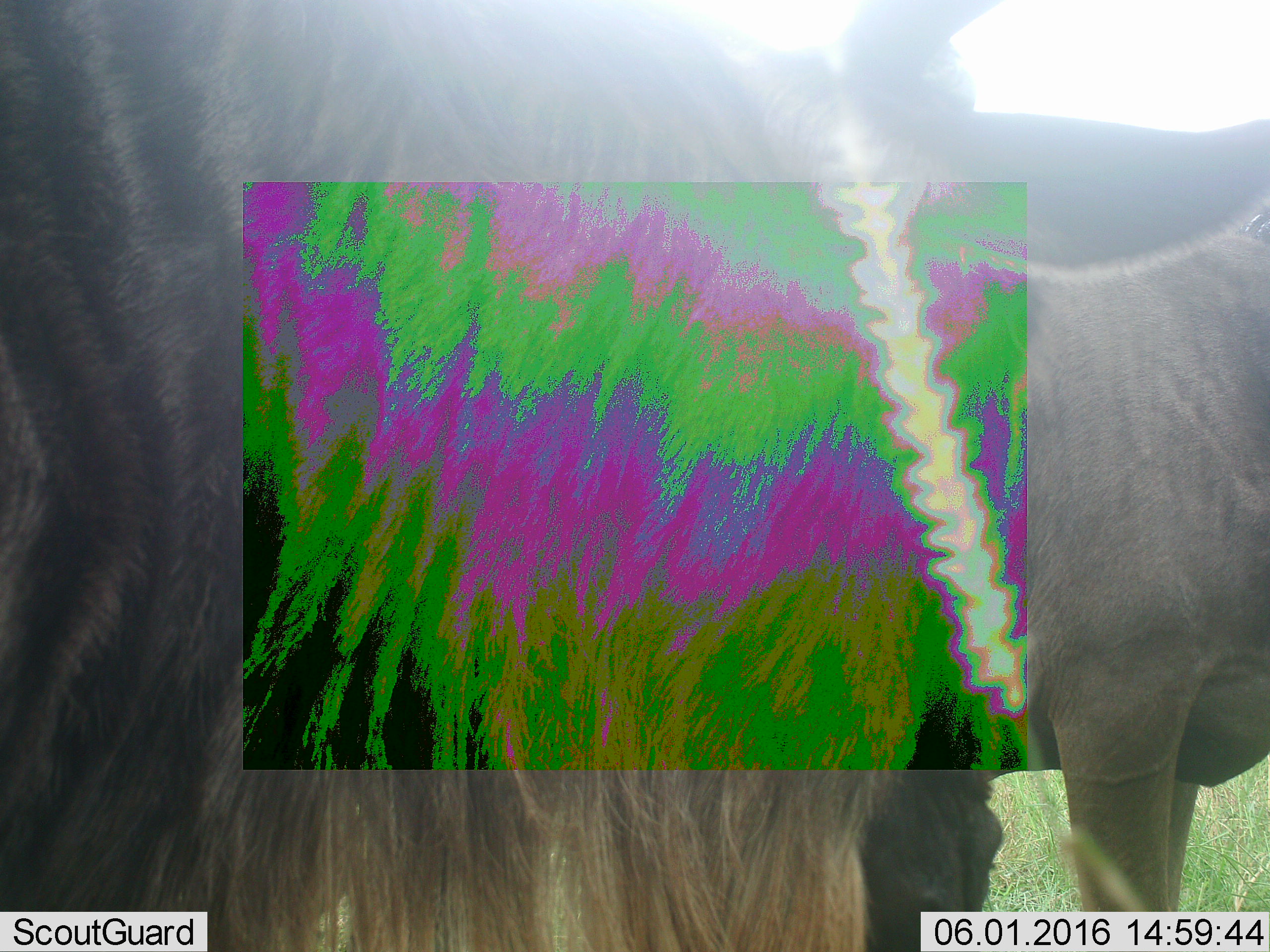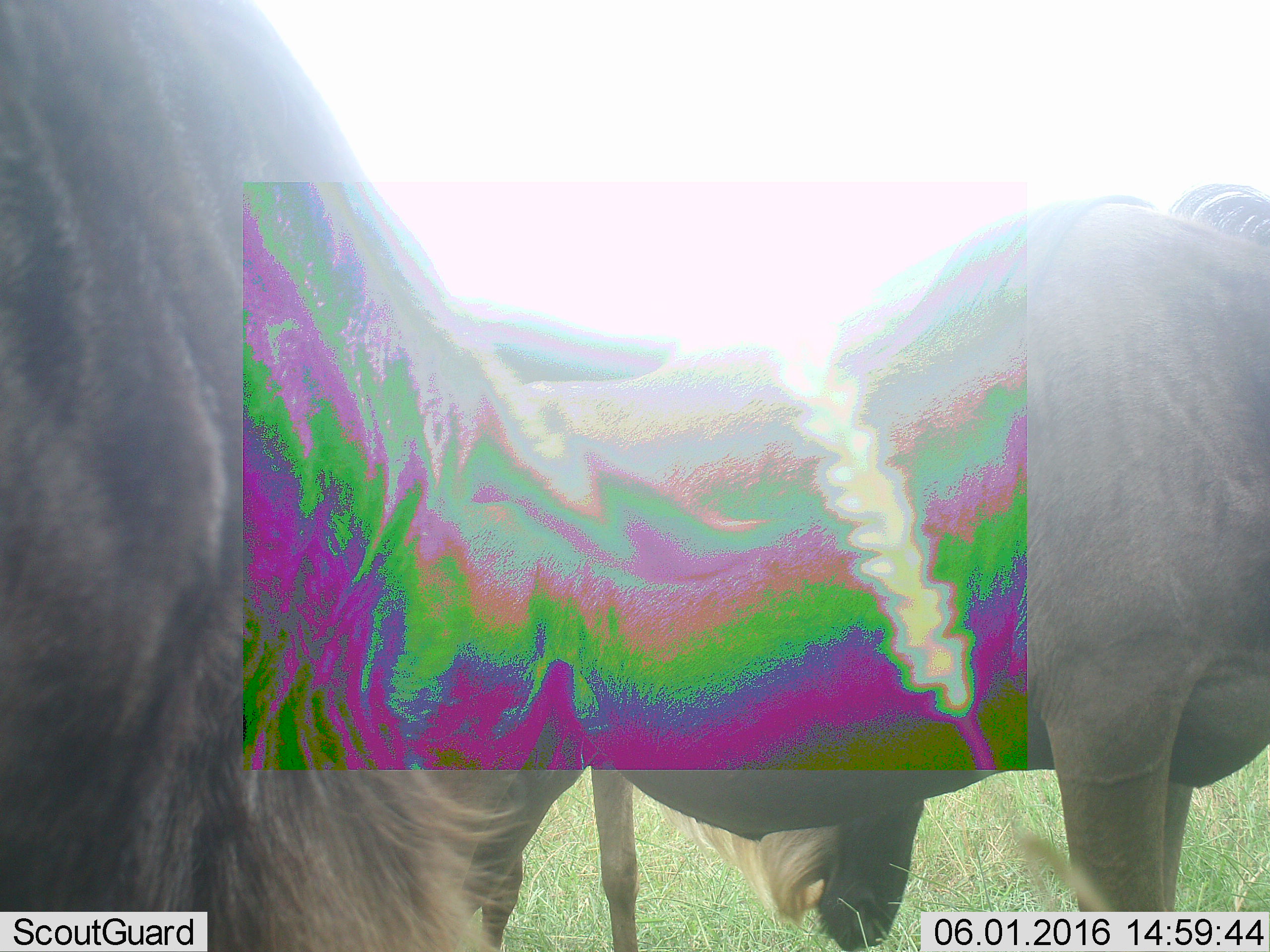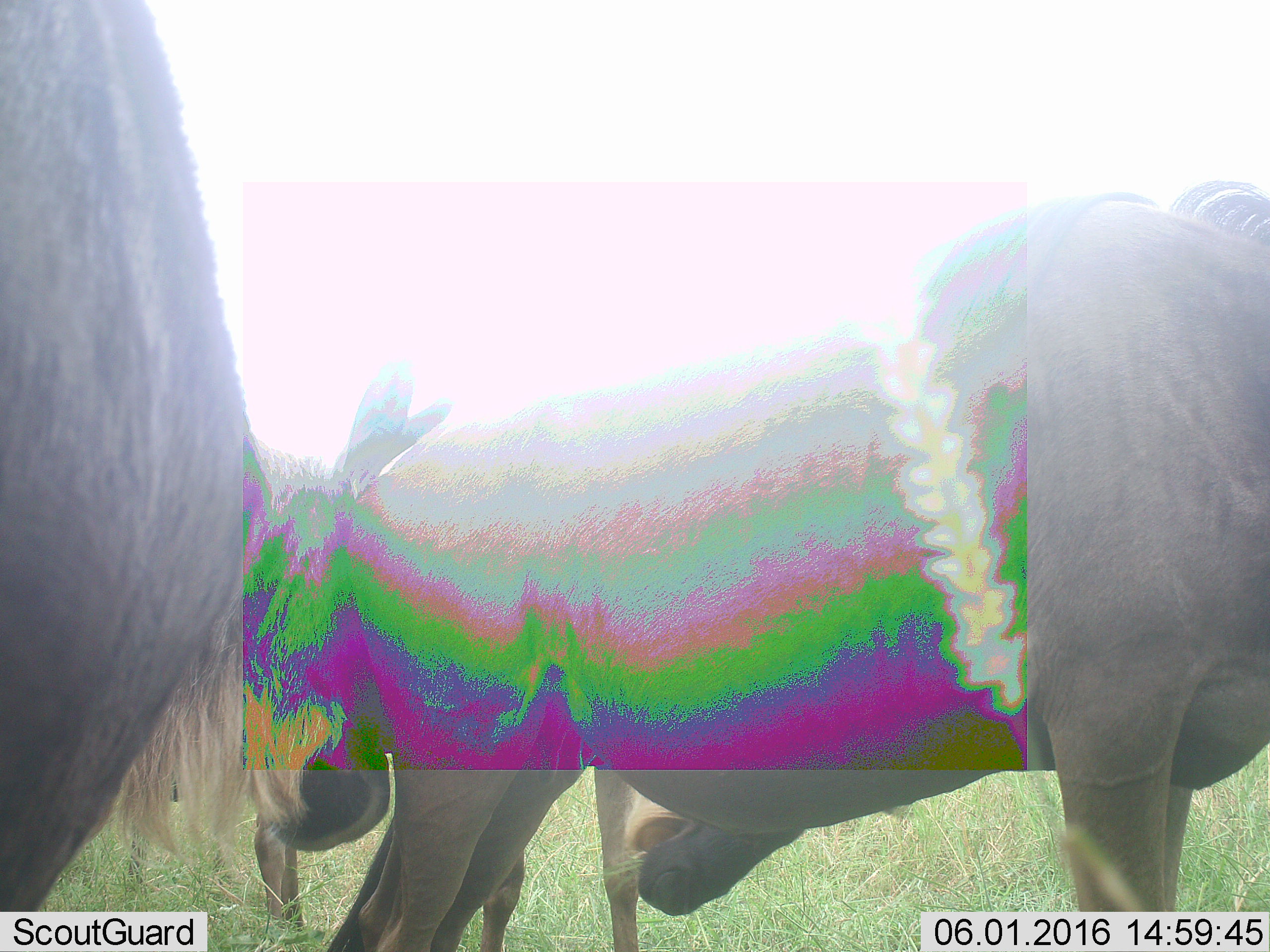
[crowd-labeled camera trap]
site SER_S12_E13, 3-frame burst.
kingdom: Animalia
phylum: Chordata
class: Mammalia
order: Artiodactyla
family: Bovidae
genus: Connochaetes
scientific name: Connochaetes taurinus taurinus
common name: blue wildebeest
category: wildebeestblue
Wildebeestblue (blue wildebeest) (Connochaetes taurinus taurinus), count 3. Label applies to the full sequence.